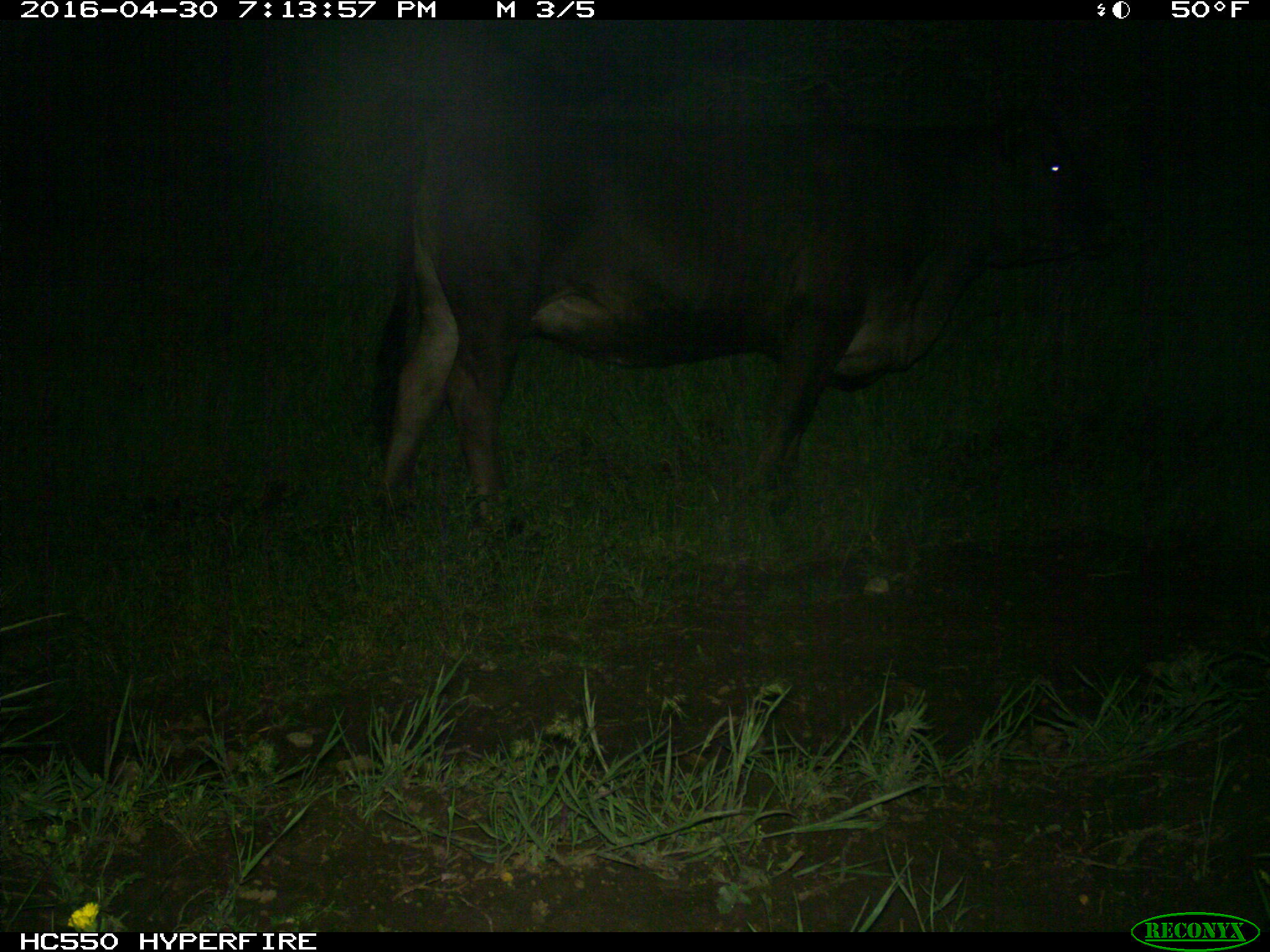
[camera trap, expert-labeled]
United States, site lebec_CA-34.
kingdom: Animalia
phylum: Chordata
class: Mammalia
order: Artiodactyla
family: Bovidae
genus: Bos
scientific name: Bos taurus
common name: domestic cow